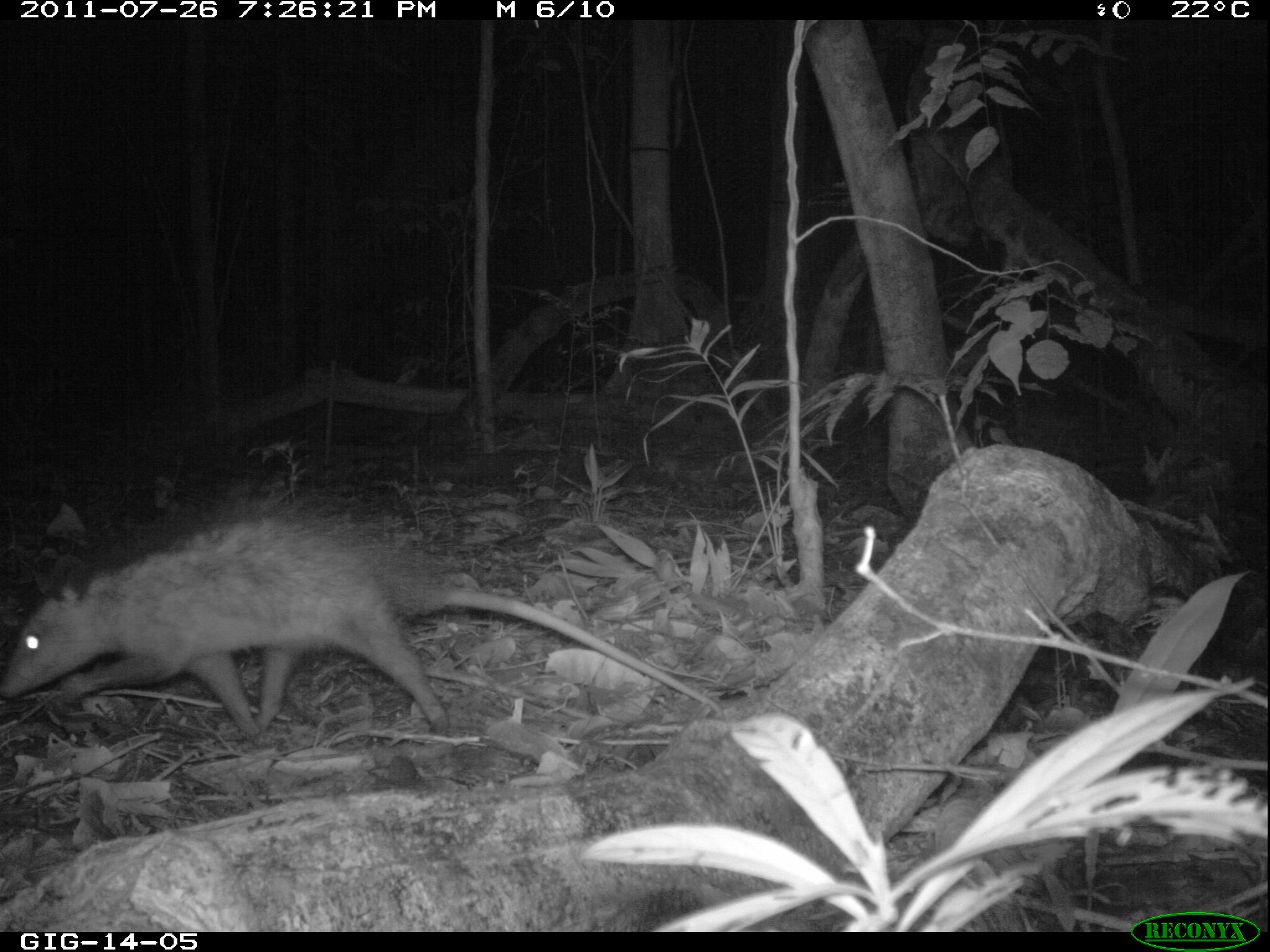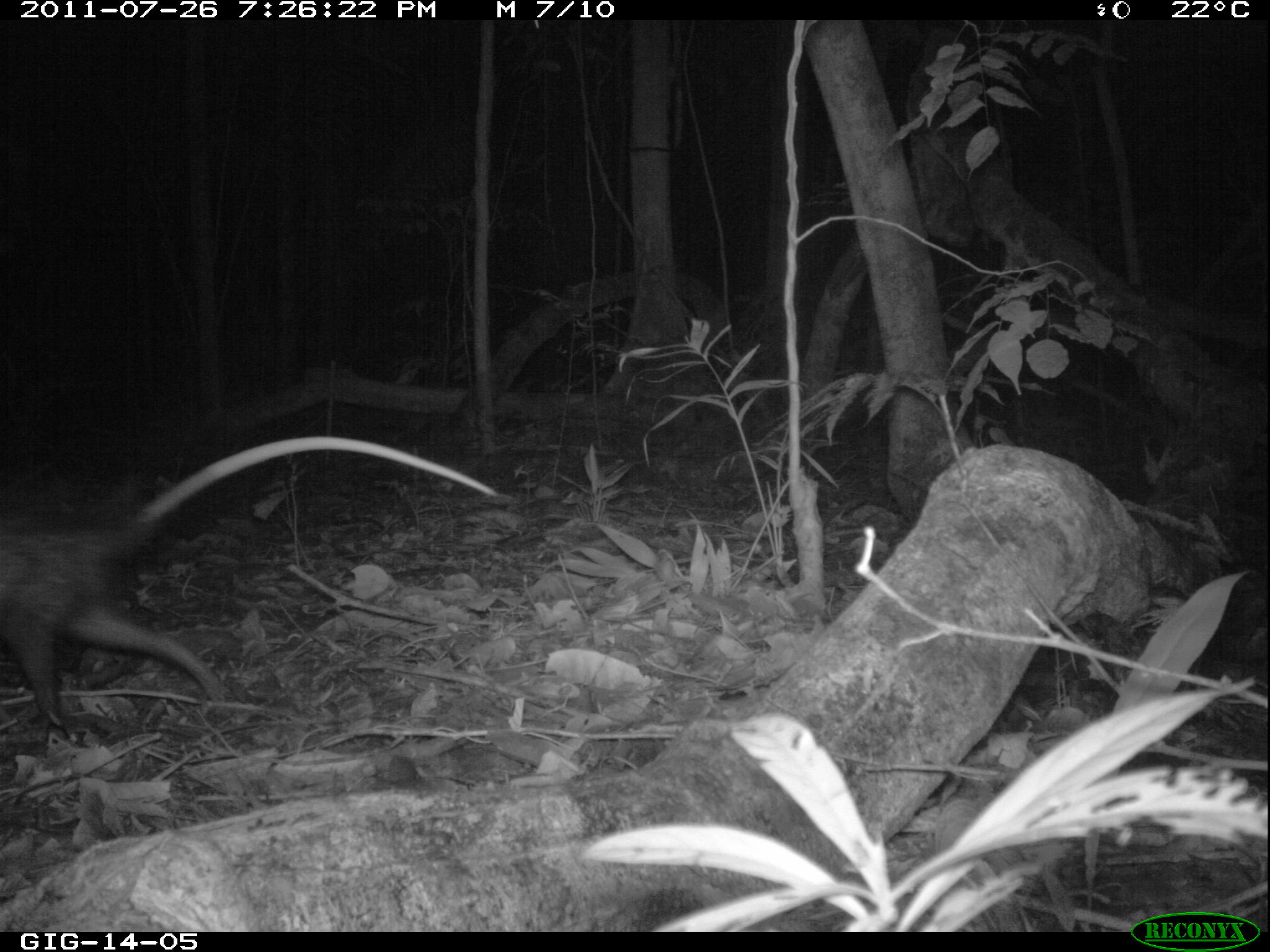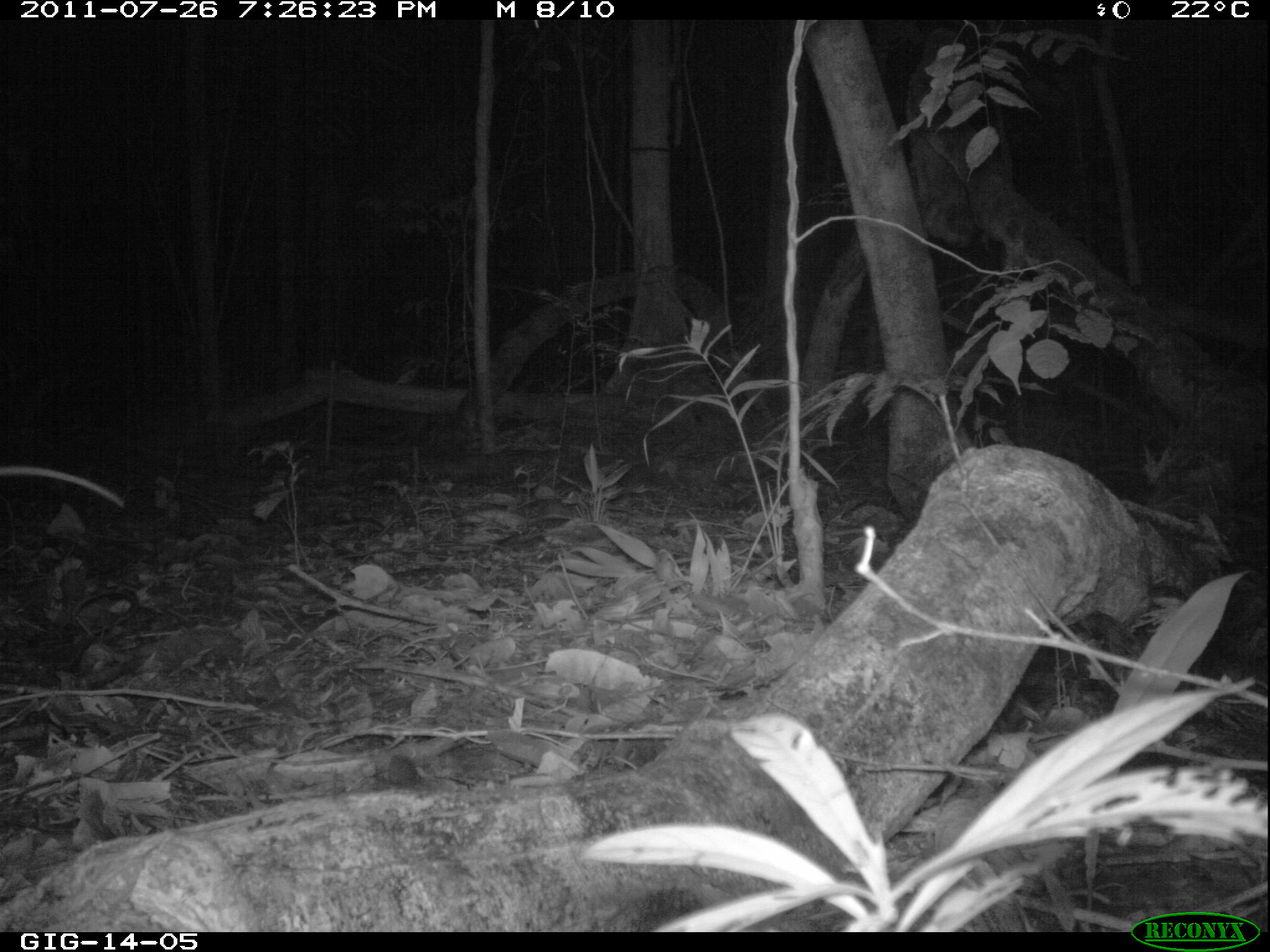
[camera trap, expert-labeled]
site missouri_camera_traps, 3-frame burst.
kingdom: Animalia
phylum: Chordata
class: Mammalia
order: Didelphimorphia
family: Didelphidae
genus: Didelphis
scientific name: Didelphis marsupialis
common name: common opossum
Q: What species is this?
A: Common opossum (Didelphis marsupialis).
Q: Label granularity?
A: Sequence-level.